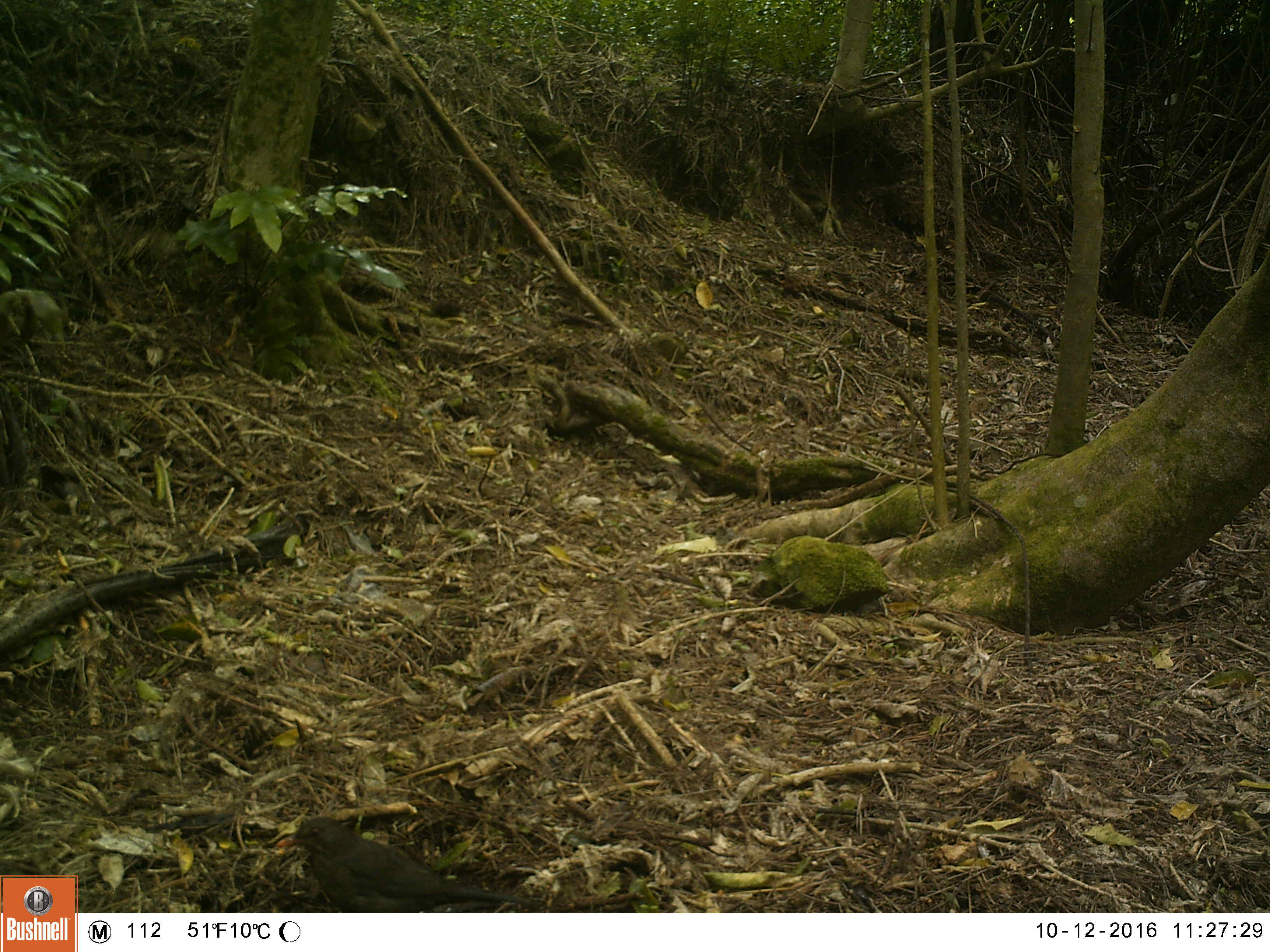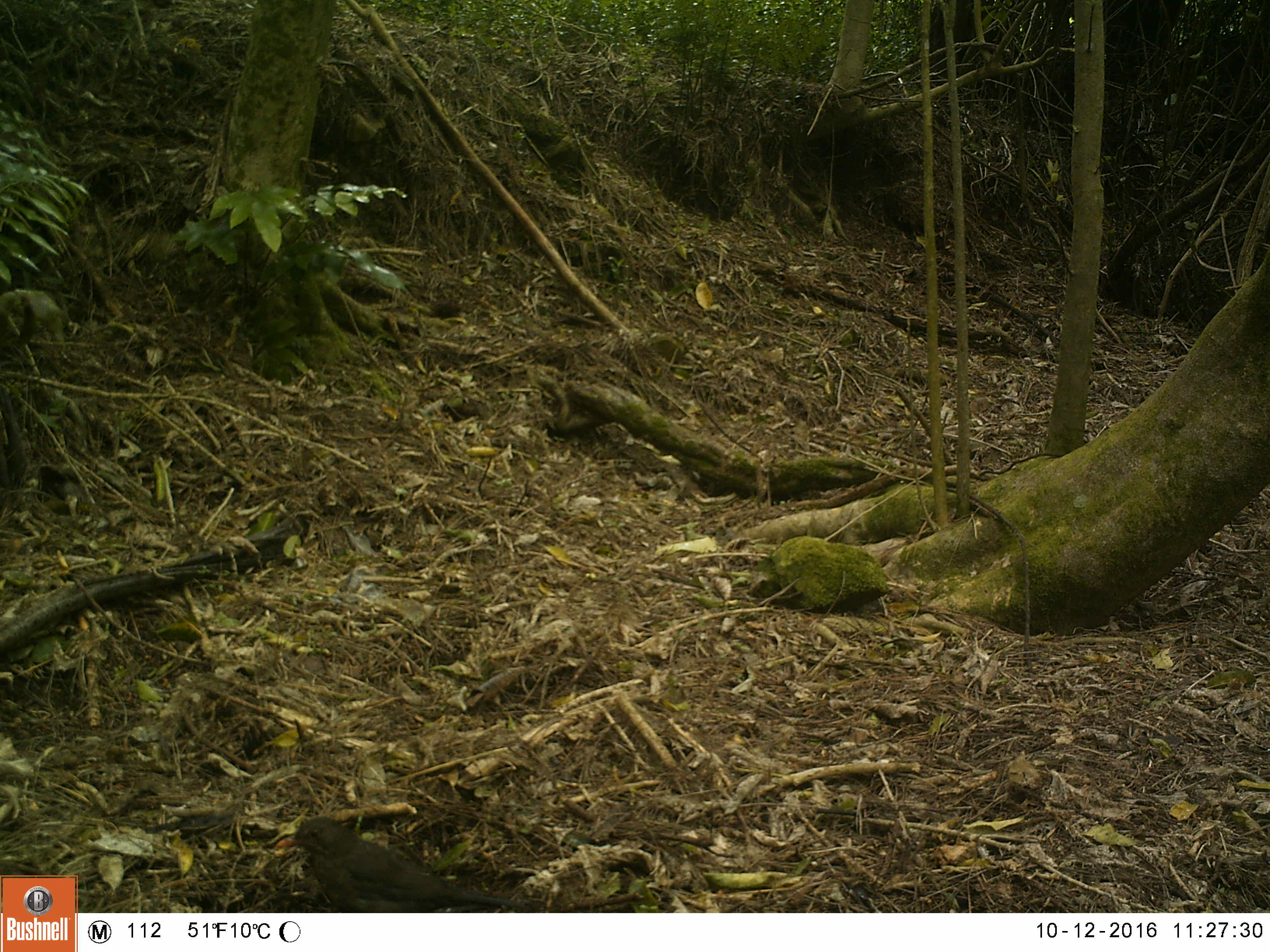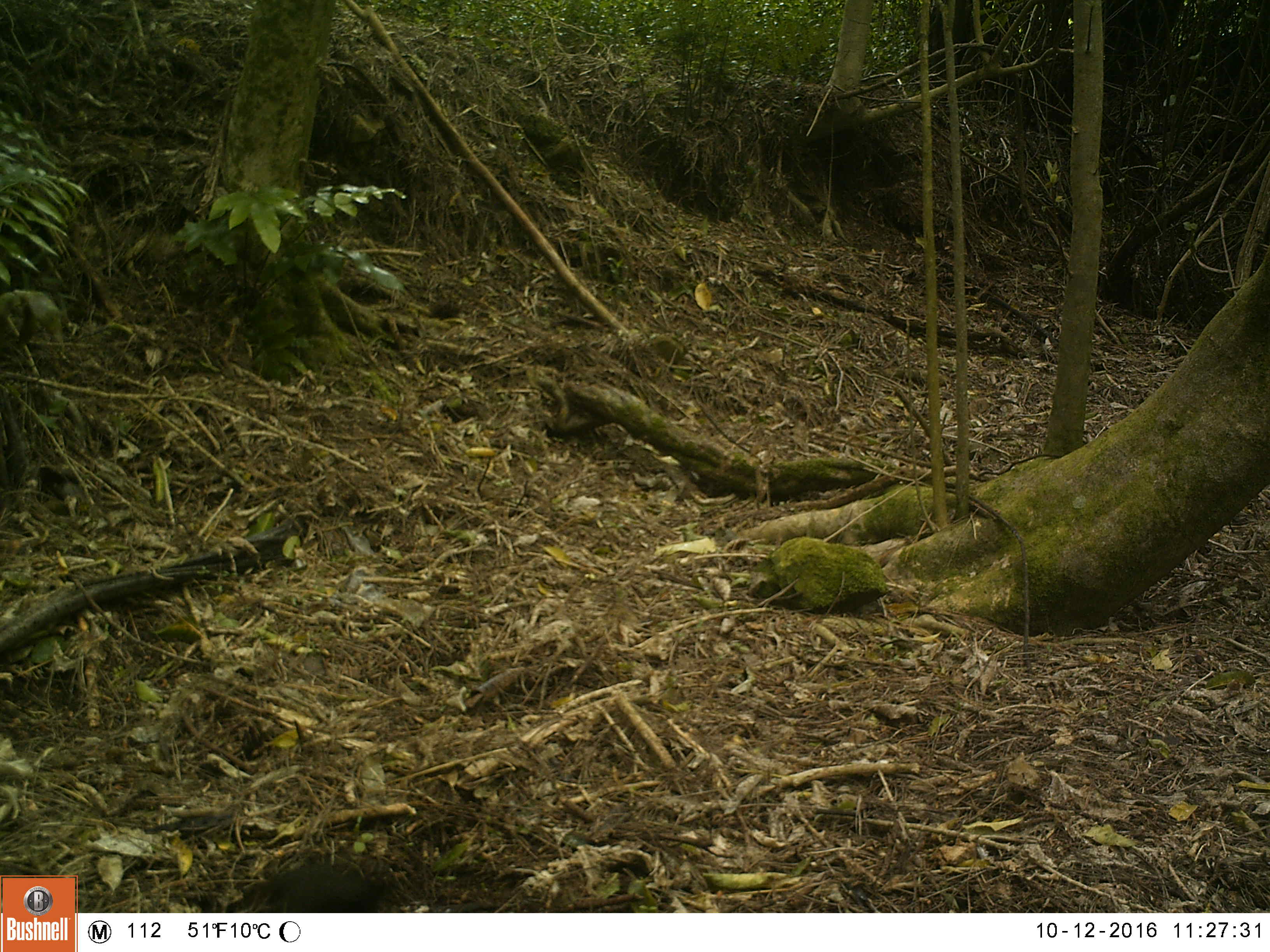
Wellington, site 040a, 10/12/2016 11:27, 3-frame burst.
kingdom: Animalia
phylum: Chordata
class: Aves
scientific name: Aves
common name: bird